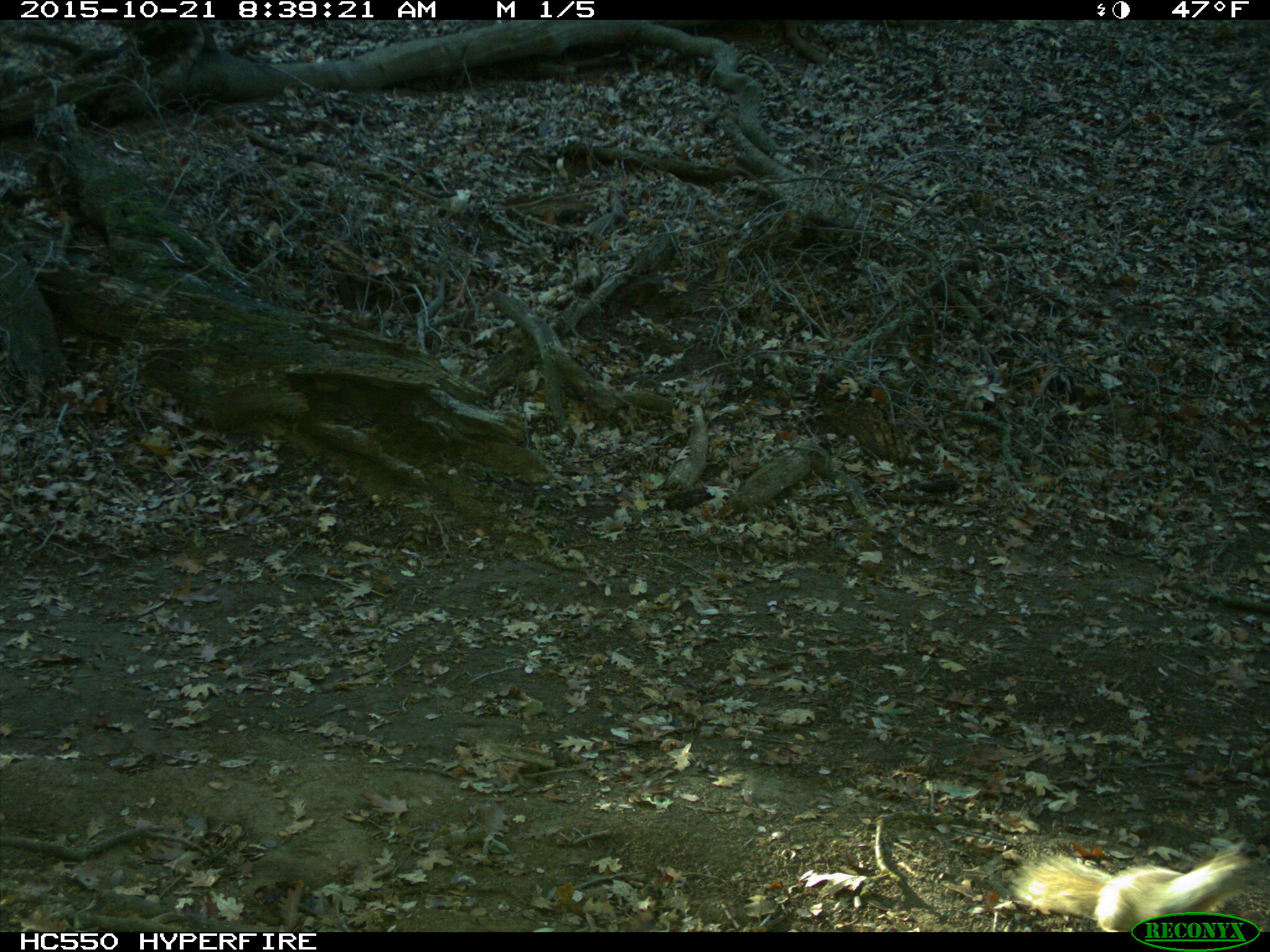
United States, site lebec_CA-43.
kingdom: Animalia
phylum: Chordata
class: Mammalia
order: Rodentia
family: Sciuridae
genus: Otospermophilus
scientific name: Otospermophilus beecheyi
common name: california ground squirrel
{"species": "Otospermophilus beecheyi (california ground squirrel)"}